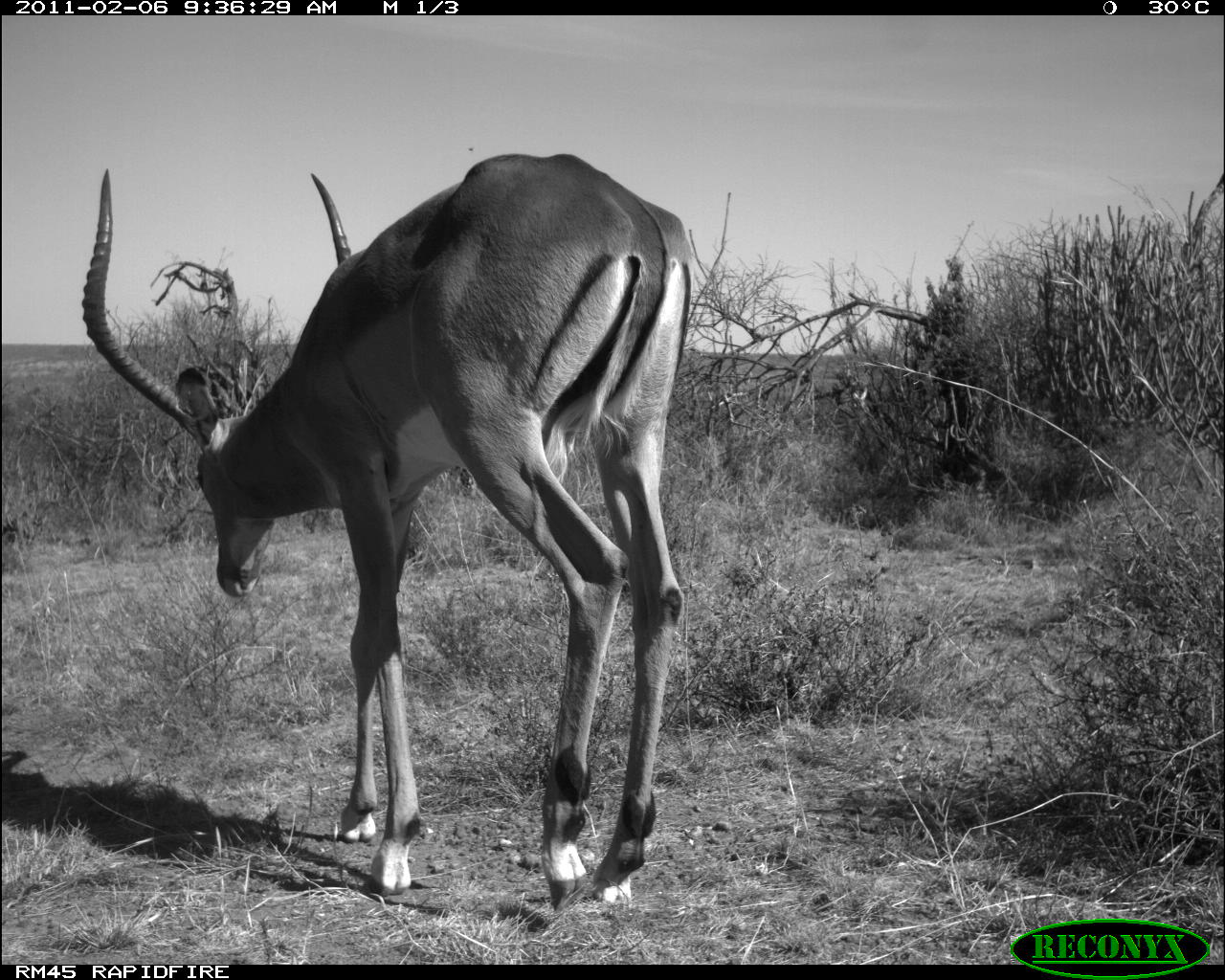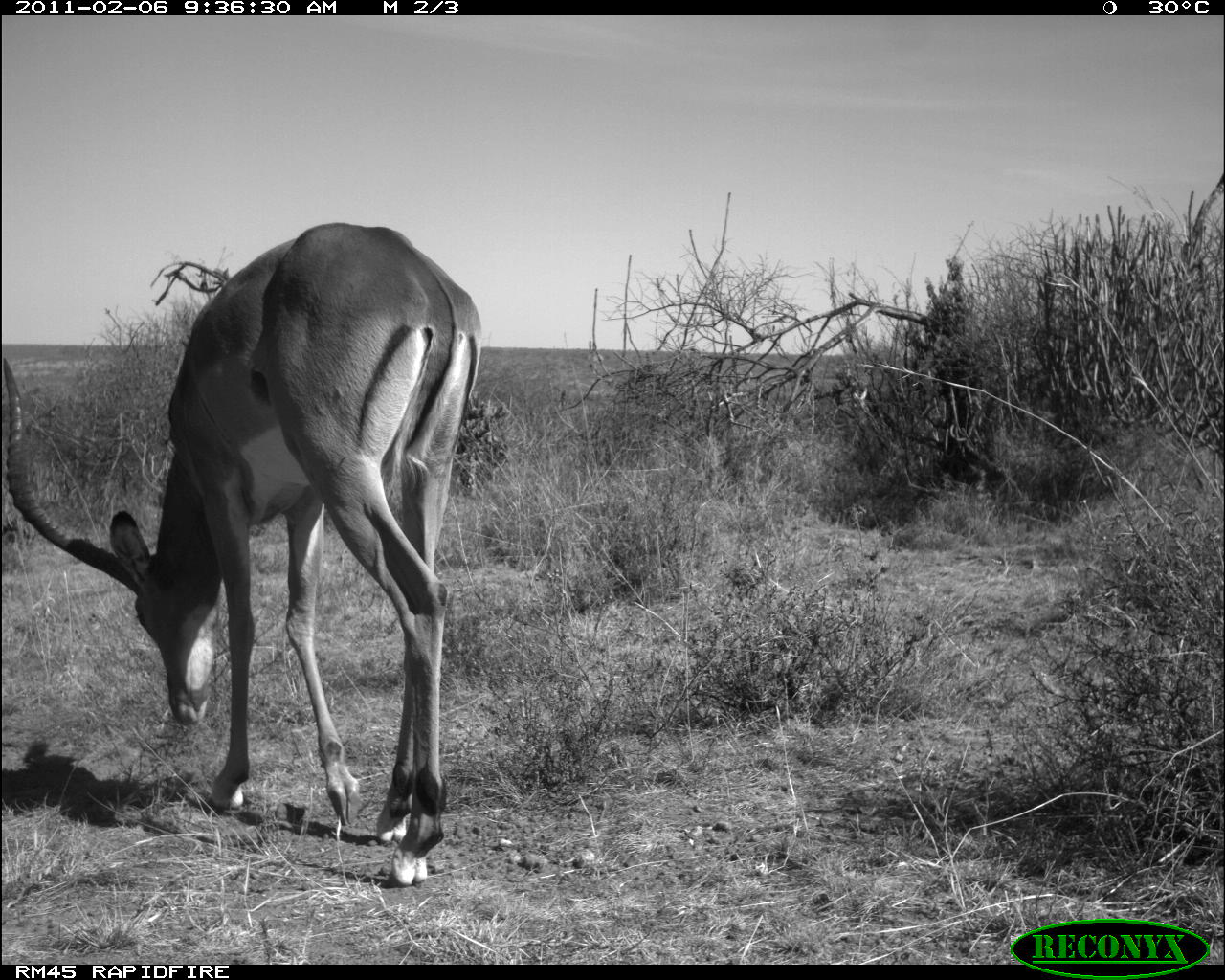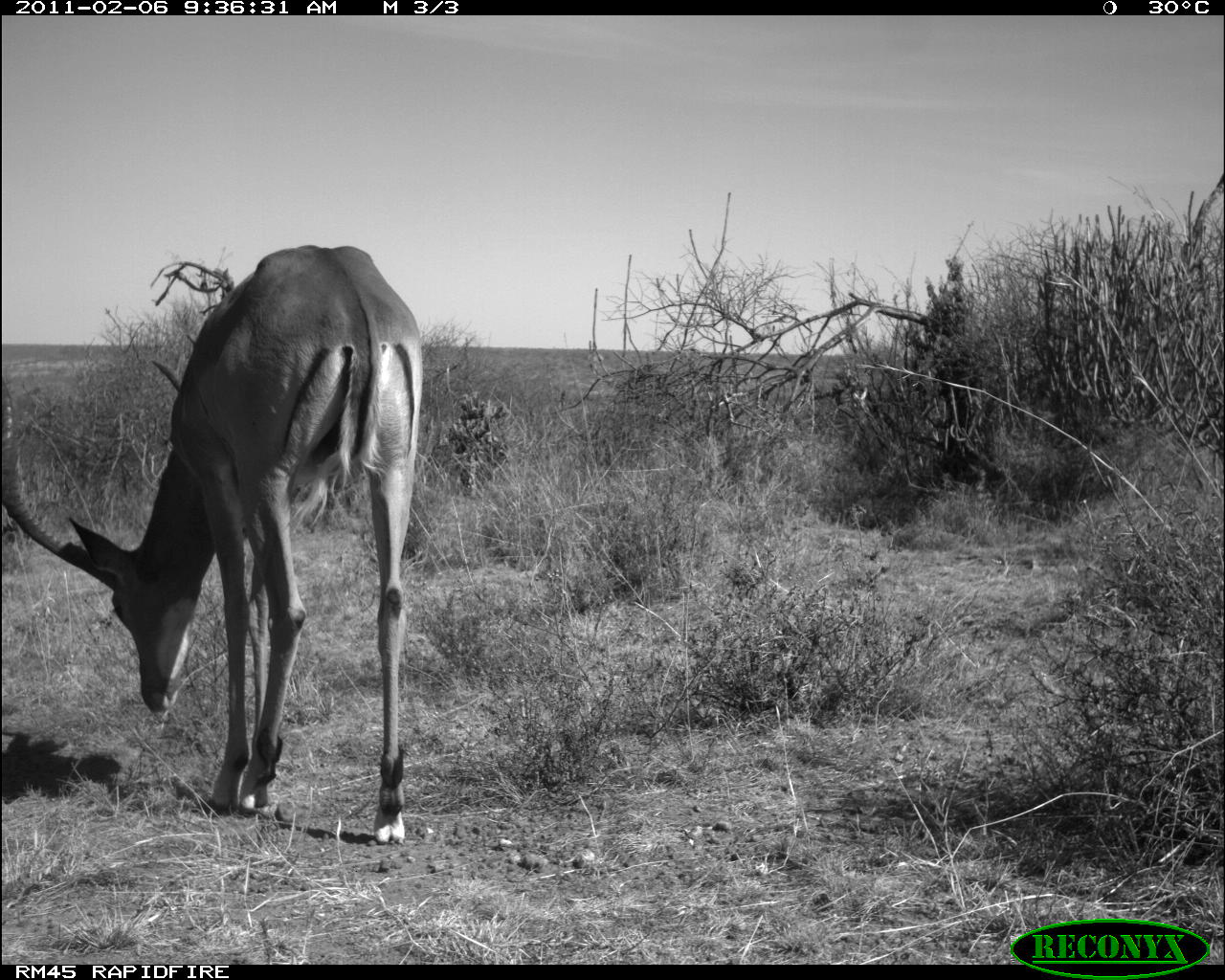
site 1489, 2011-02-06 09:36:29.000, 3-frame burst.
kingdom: Animalia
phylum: Chordata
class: Mammalia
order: Artiodactyla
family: Bovidae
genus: Aepyceros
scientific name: Aepyceros melampus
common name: impala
Aepyceros melampus (impala), count 1.